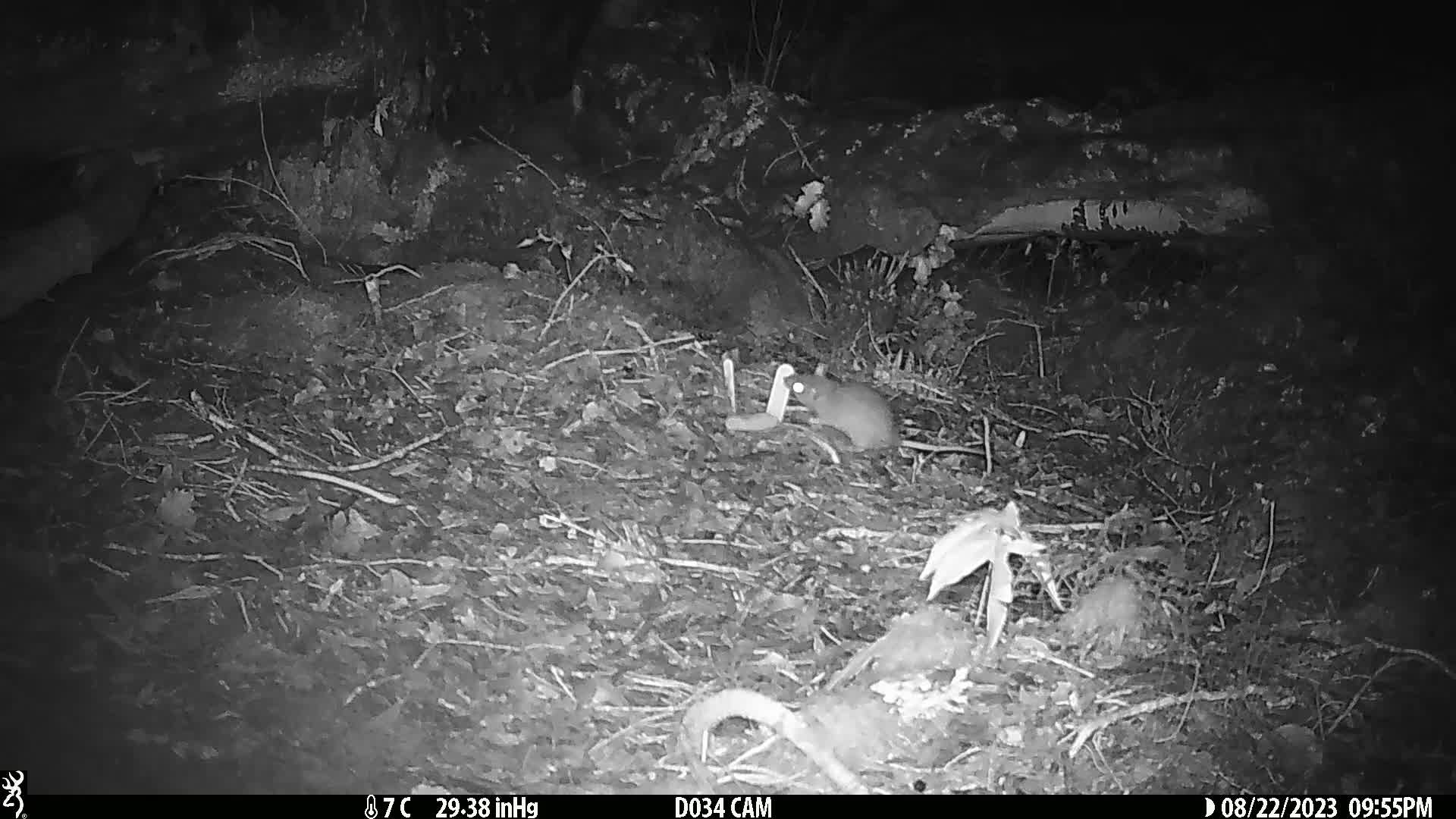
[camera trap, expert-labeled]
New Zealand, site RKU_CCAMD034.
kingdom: Animalia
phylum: Chordata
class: Mammalia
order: Rodentia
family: Muridae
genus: Rattus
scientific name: Rattus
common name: rat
Rat (Rattus).